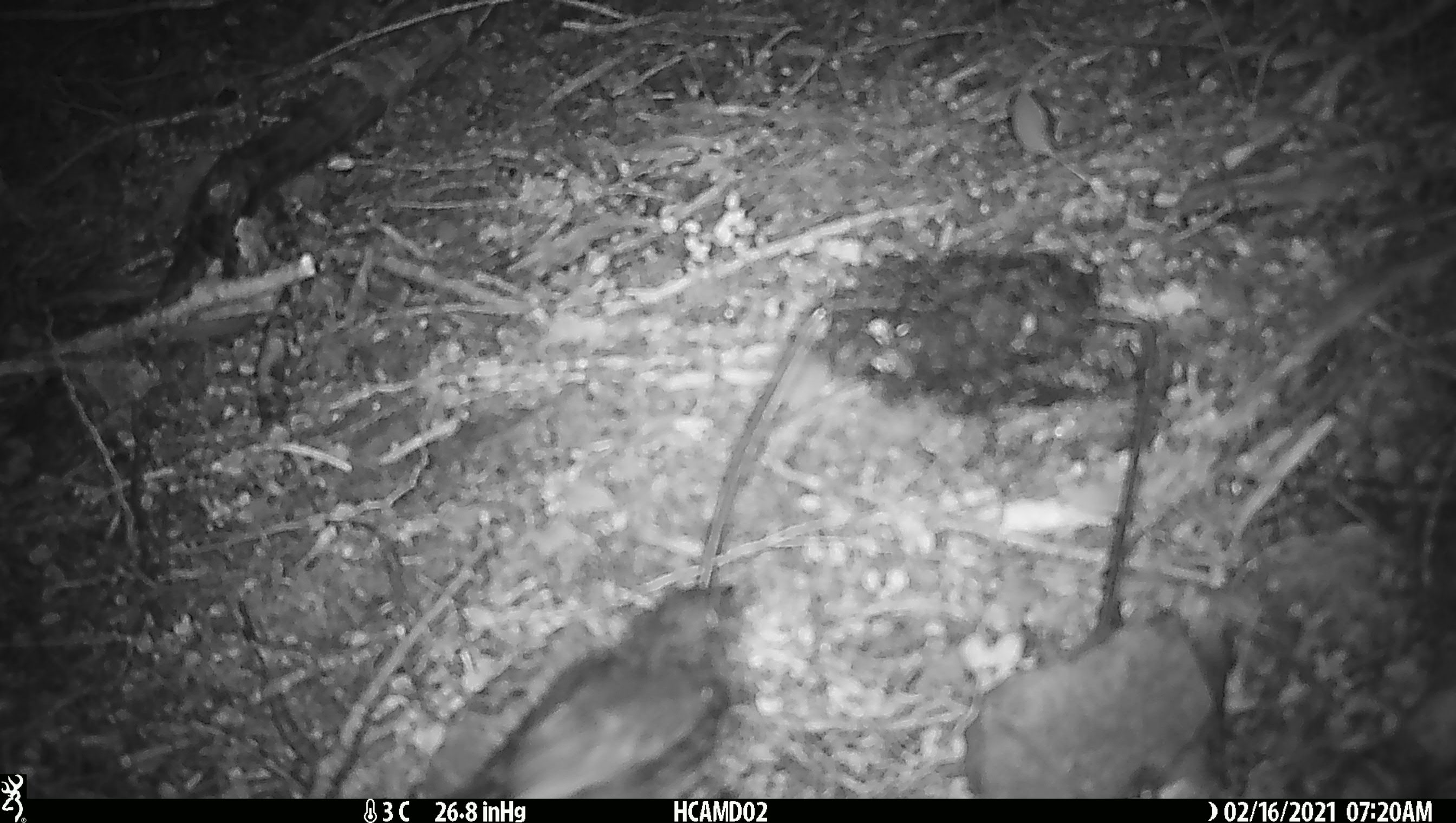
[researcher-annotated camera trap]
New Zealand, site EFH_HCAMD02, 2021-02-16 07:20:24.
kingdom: Animalia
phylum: Chordata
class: Aves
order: Passeriformes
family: Petroicidae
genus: Petroica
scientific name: Petroica australis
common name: new zealand robin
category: robin